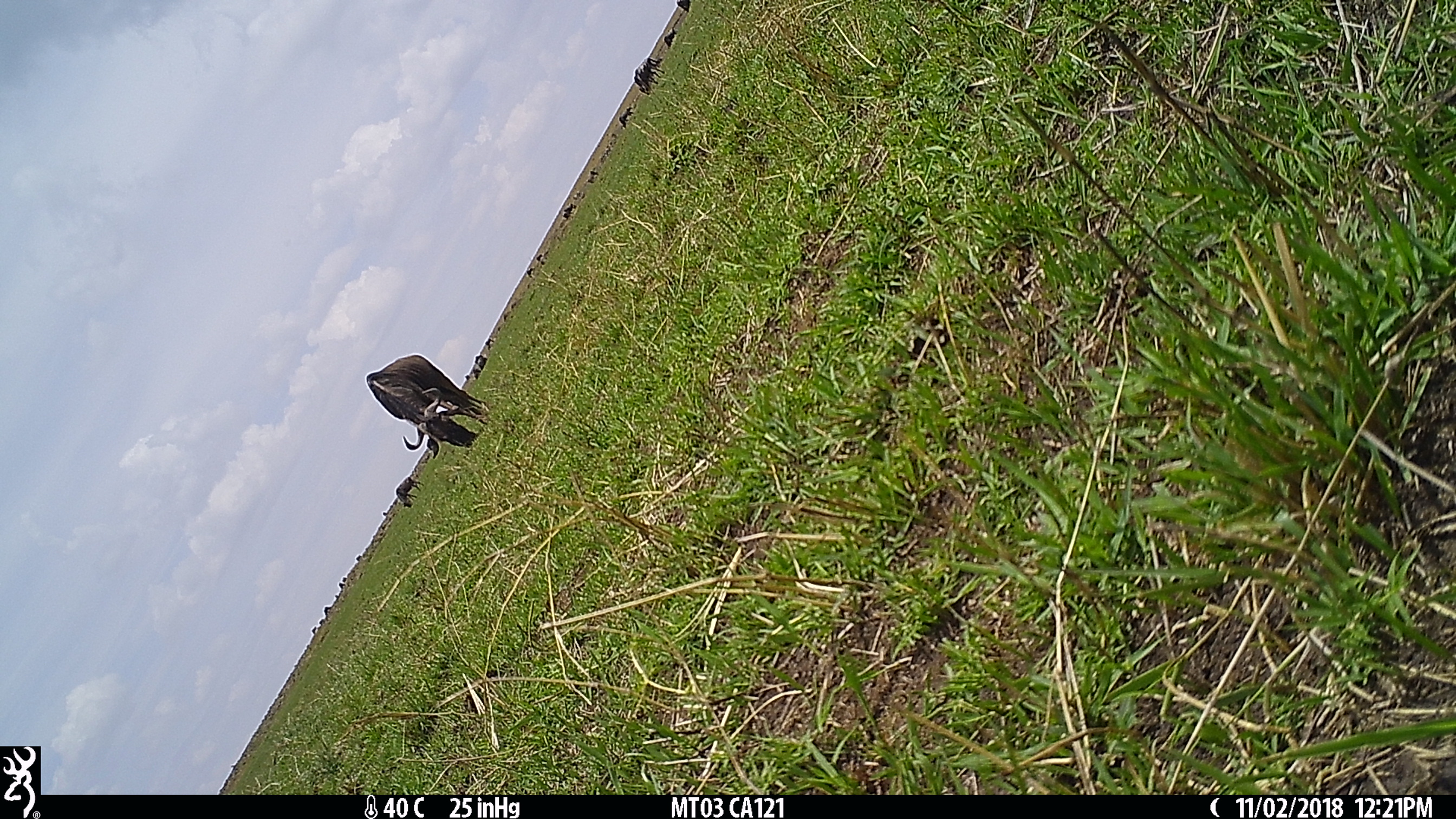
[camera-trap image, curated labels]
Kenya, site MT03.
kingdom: Animalia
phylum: Chordata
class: Mammalia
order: Artiodactyla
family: Bovidae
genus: Connochaetes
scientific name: Connochaetes taurinus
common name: blue wildebeest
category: wildebeest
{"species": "wildebeest (blue wildebeest) (Connochaetes taurinus)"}